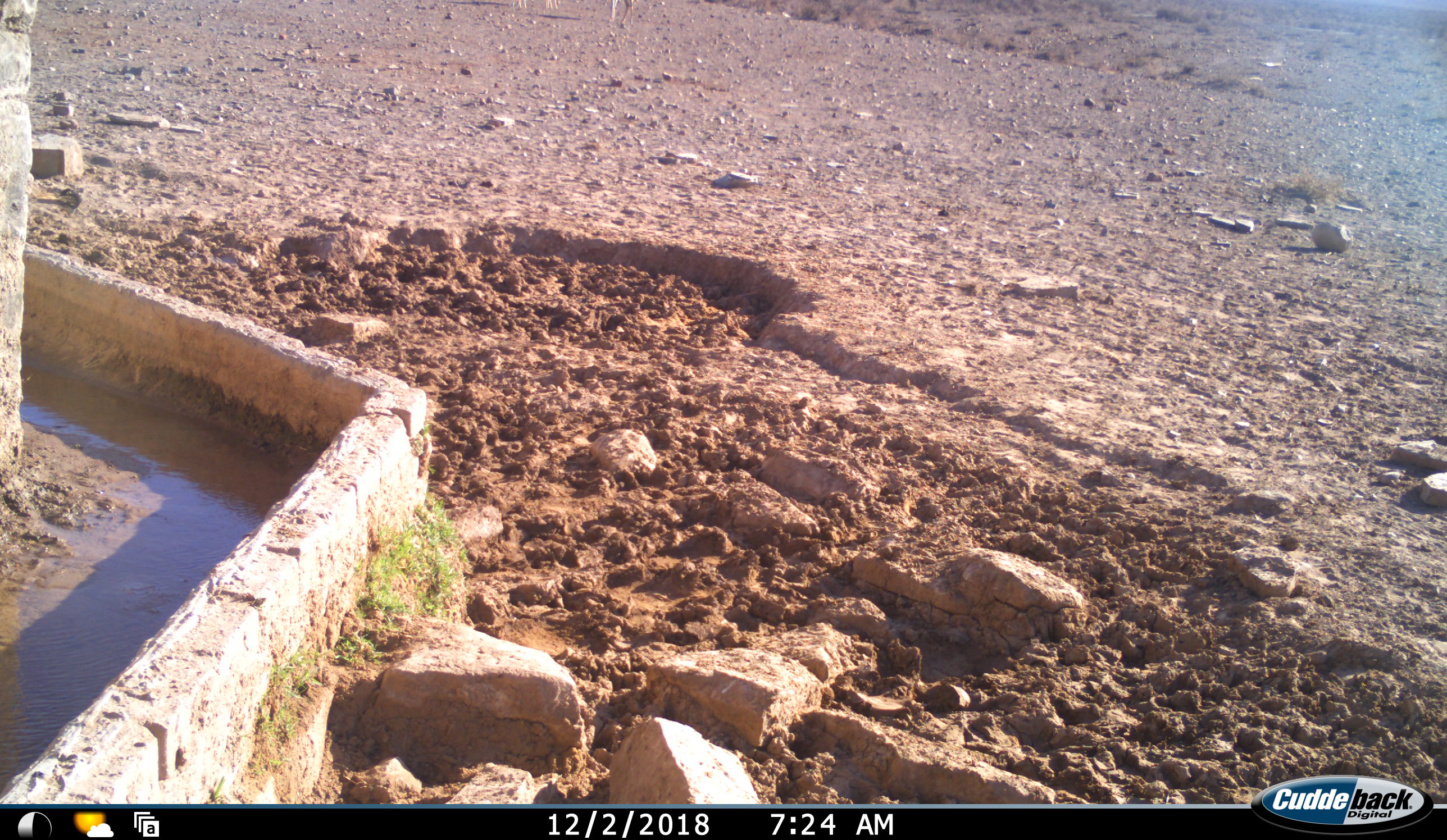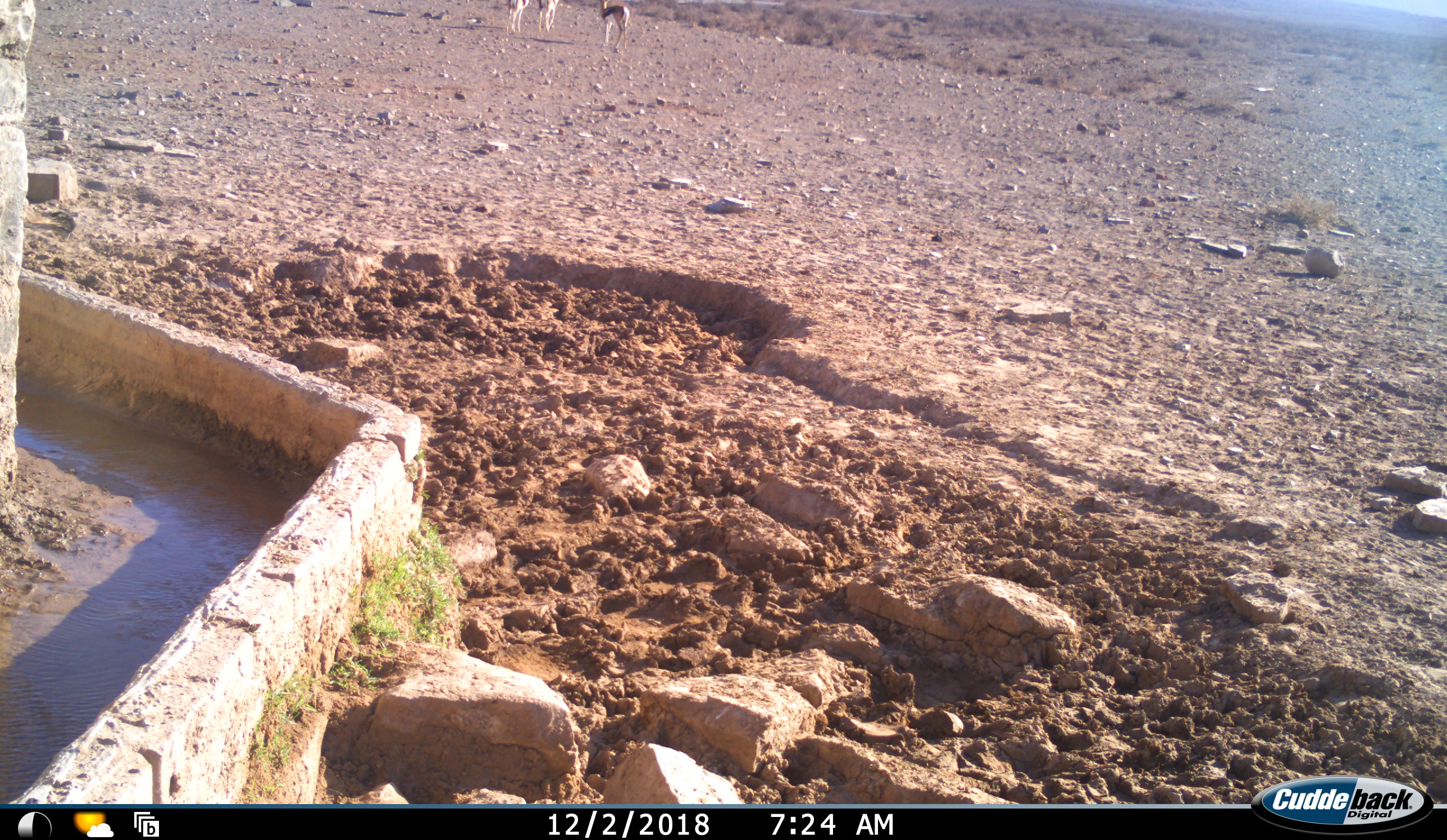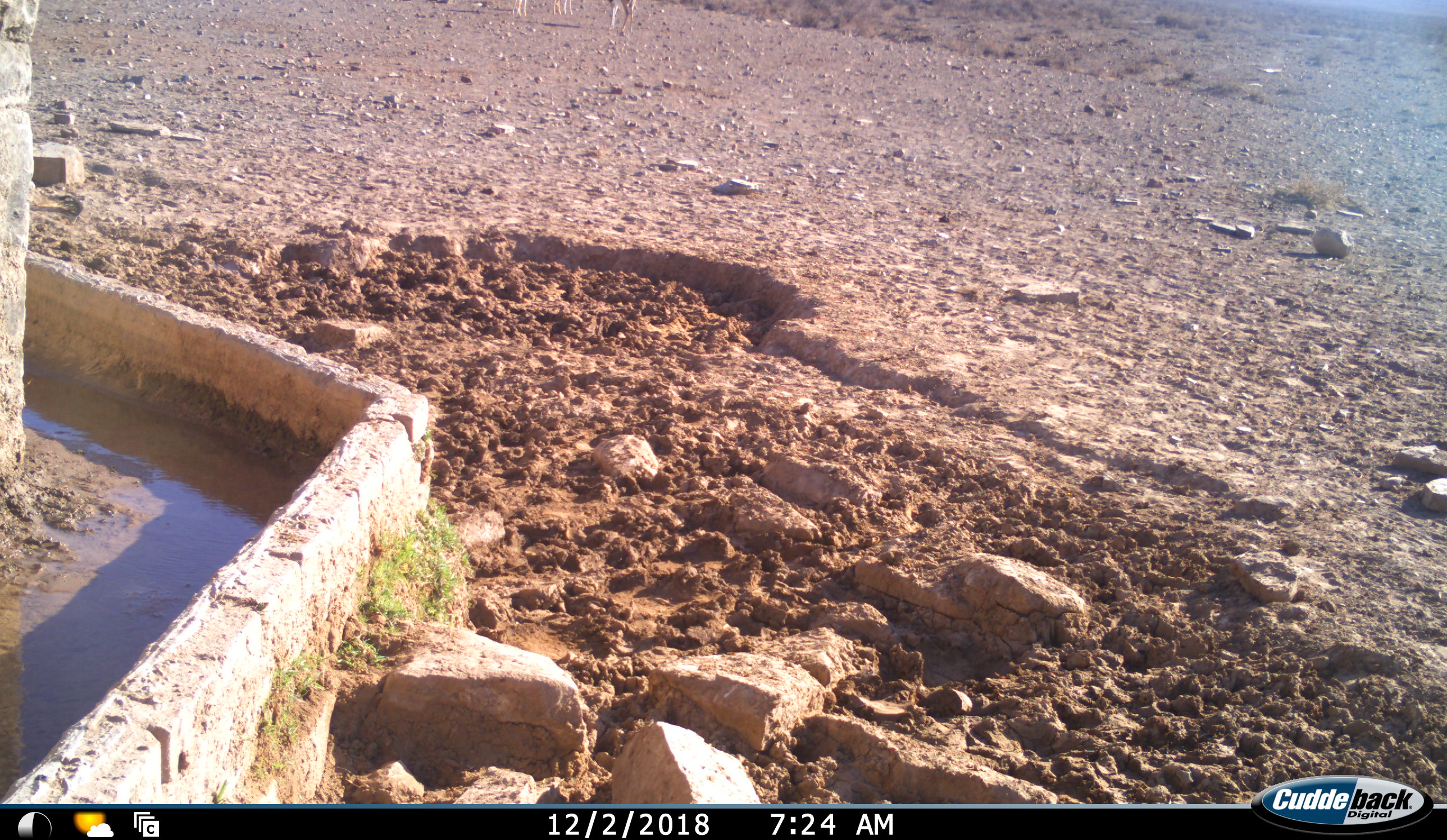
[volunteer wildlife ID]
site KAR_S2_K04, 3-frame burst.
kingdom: Animalia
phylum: Chordata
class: Mammalia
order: Artiodactyla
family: Bovidae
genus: Antidorcas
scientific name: Antidorcas marsupialis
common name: springbok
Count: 3.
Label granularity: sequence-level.